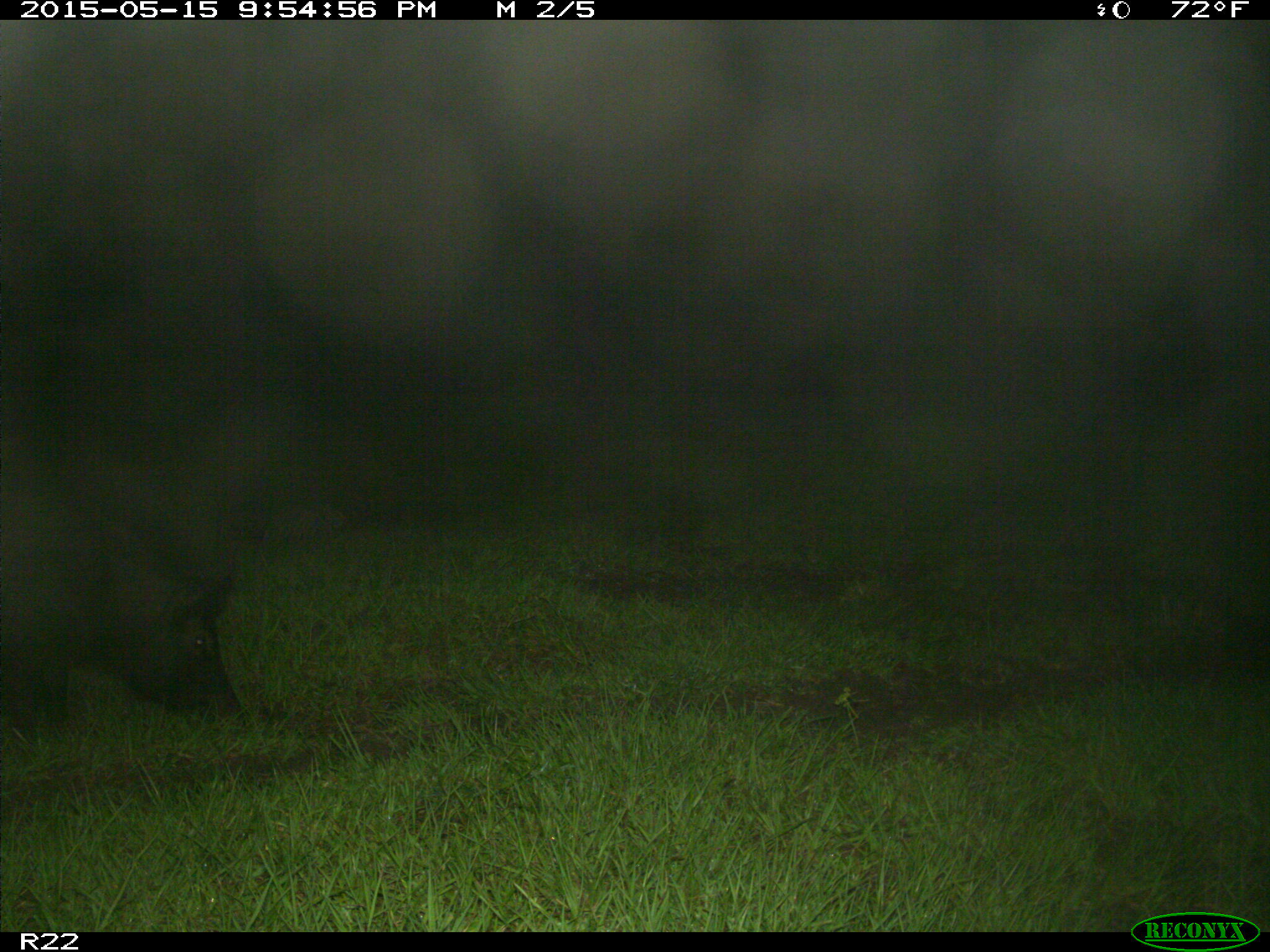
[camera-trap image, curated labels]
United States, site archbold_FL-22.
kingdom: Animalia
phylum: Chordata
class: Mammalia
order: Artiodactyla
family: Suidae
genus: Sus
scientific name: Sus scrofa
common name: wild boar